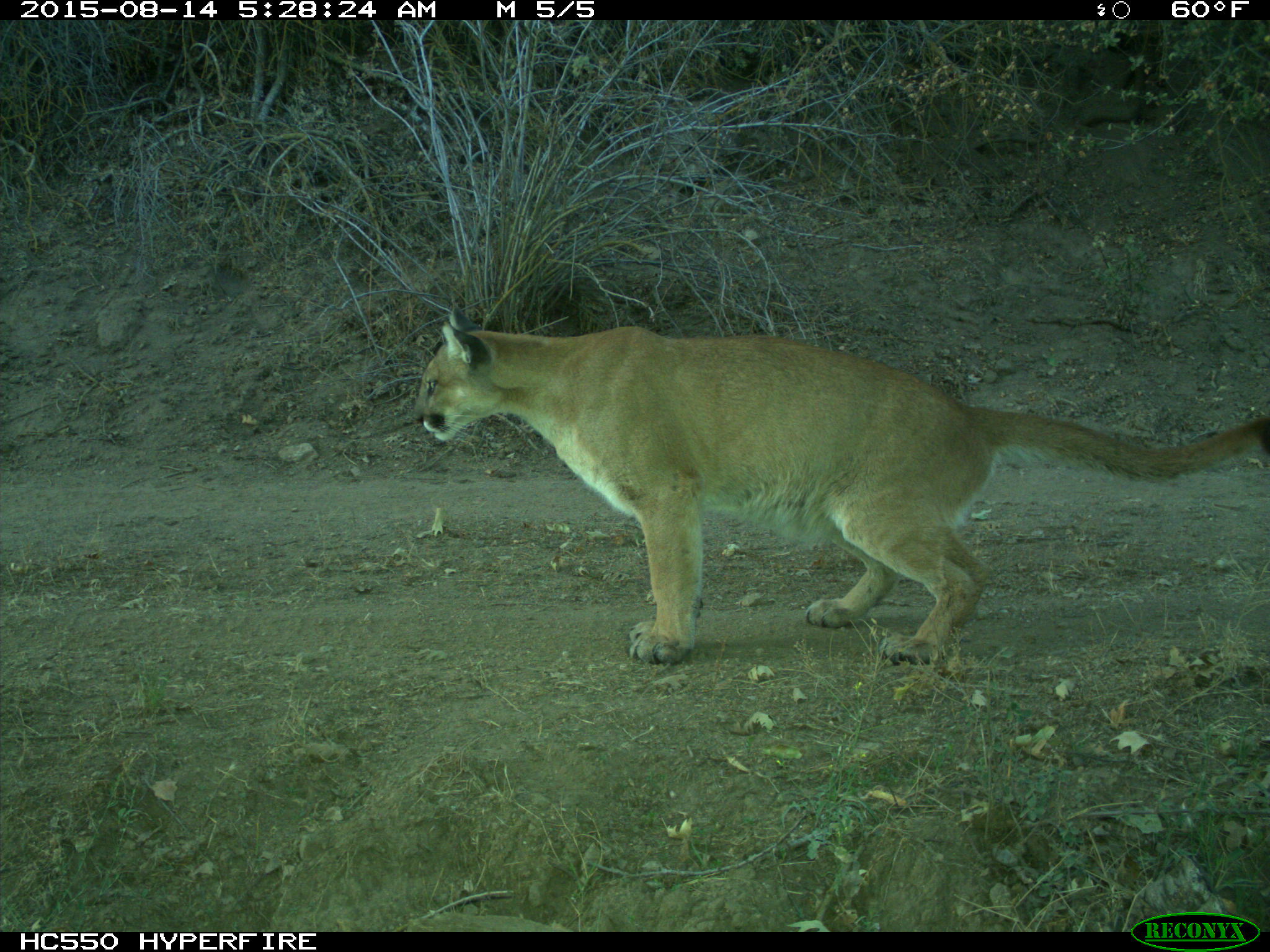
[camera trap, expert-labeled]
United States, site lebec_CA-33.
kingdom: Animalia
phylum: Chordata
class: Mammalia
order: Carnivora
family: Felidae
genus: Puma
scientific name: Puma concolor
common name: mountain lion